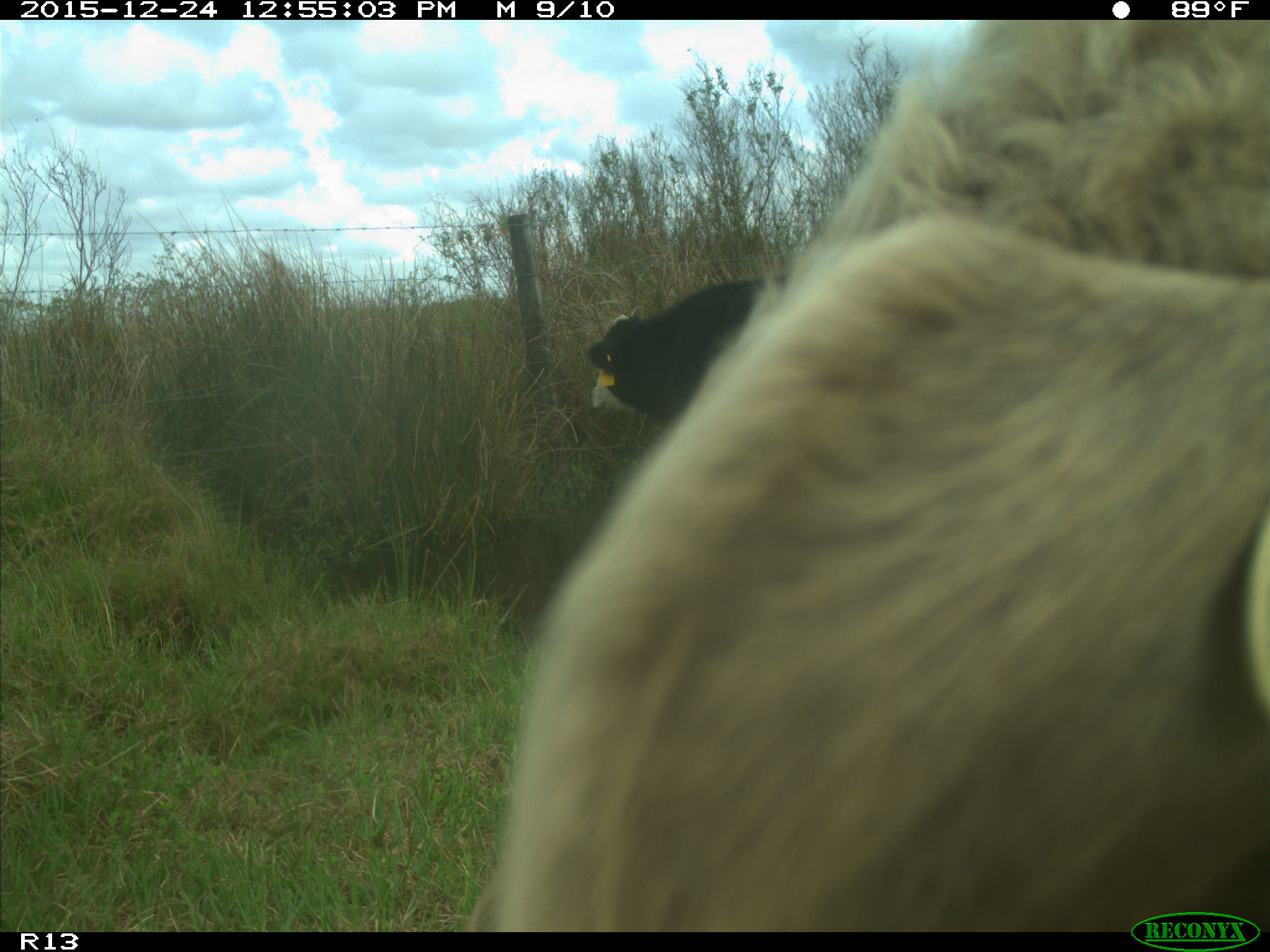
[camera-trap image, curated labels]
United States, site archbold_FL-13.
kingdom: Animalia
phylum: Chordata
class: Mammalia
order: Artiodactyla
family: Bovidae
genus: Bos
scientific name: Bos taurus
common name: domestic cow